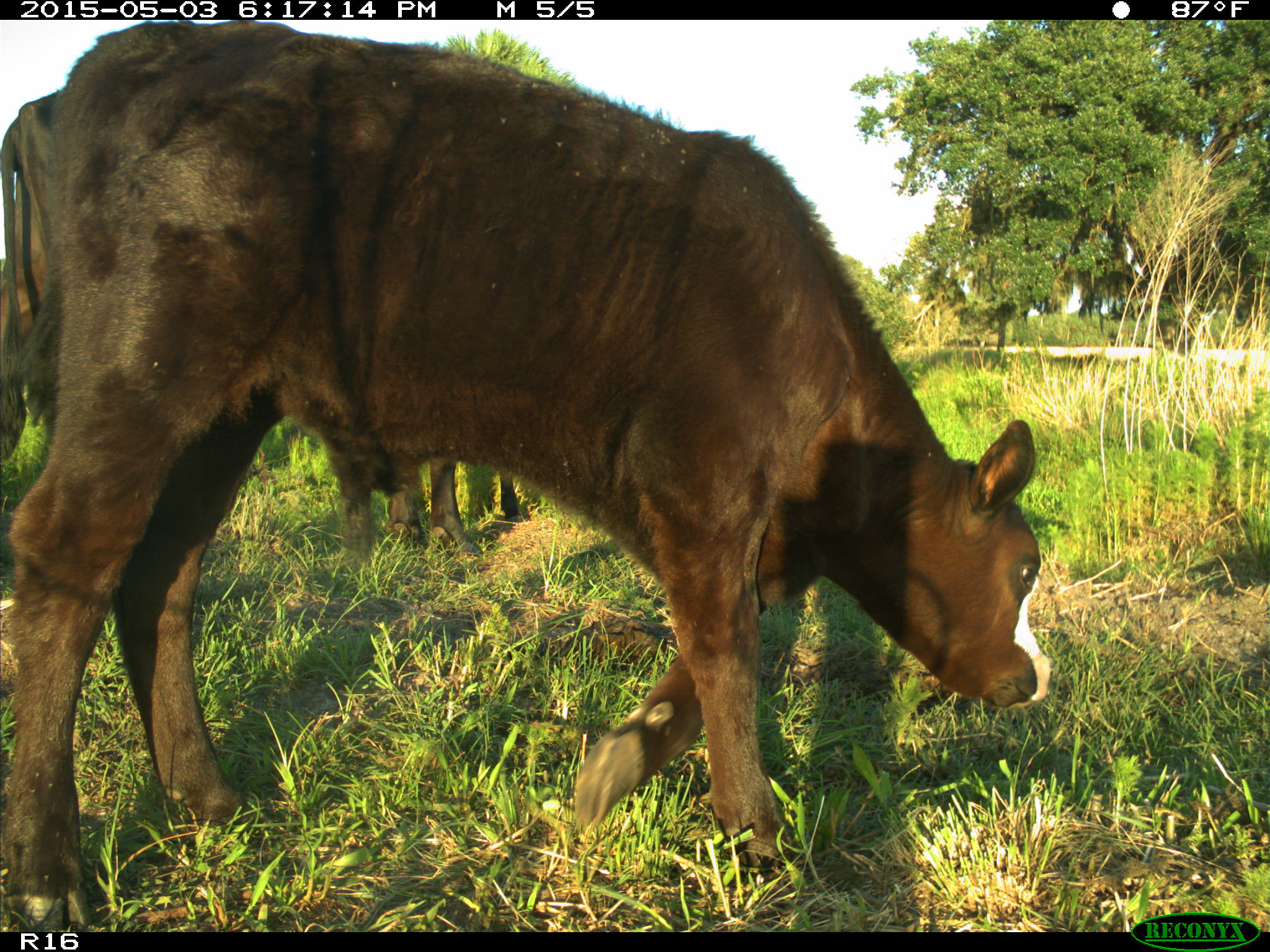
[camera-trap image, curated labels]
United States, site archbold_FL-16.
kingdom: Animalia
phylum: Chordata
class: Mammalia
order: Artiodactyla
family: Bovidae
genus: Bos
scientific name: Bos taurus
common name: domestic cow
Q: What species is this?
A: Bos taurus (domestic cow).